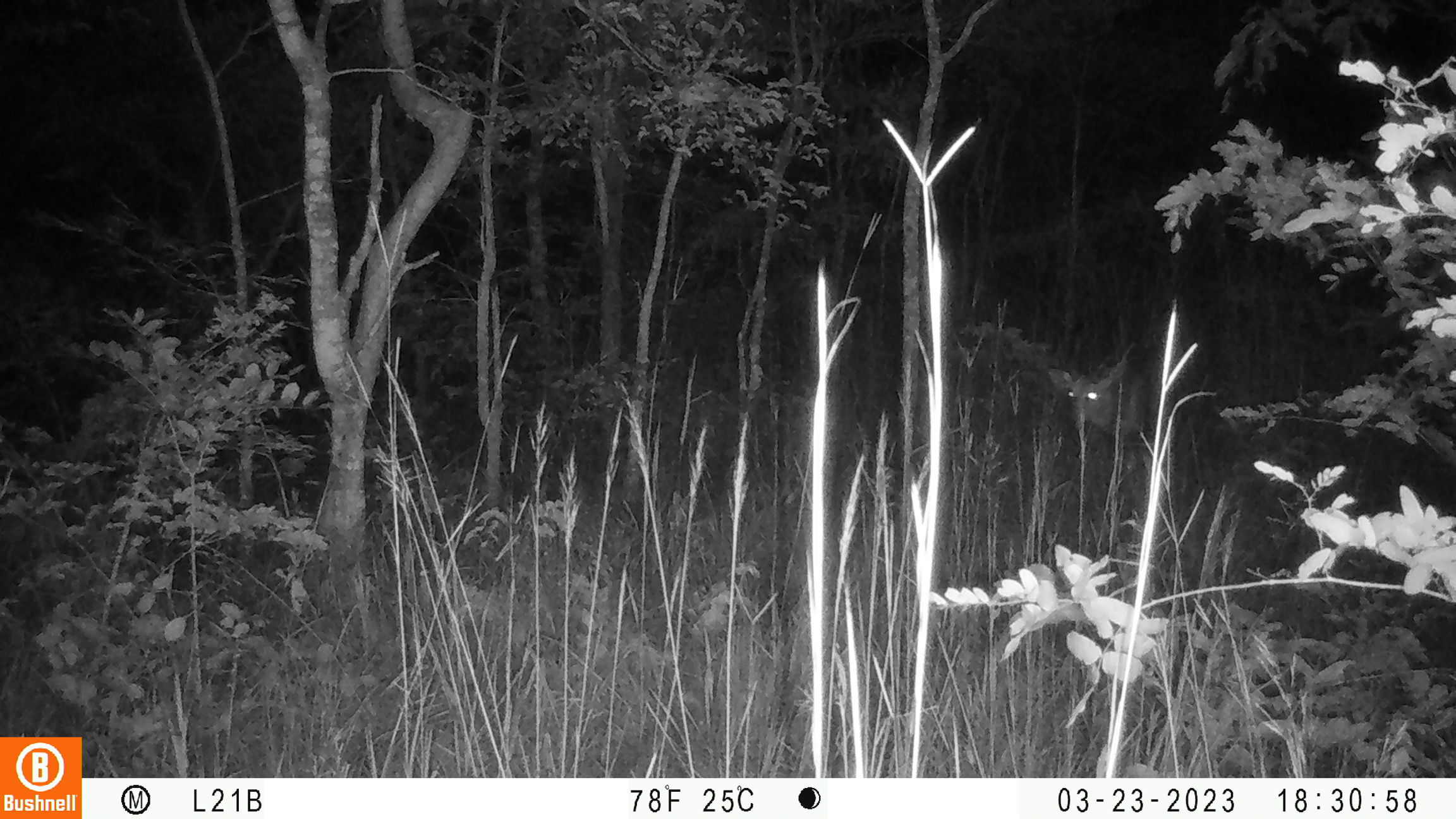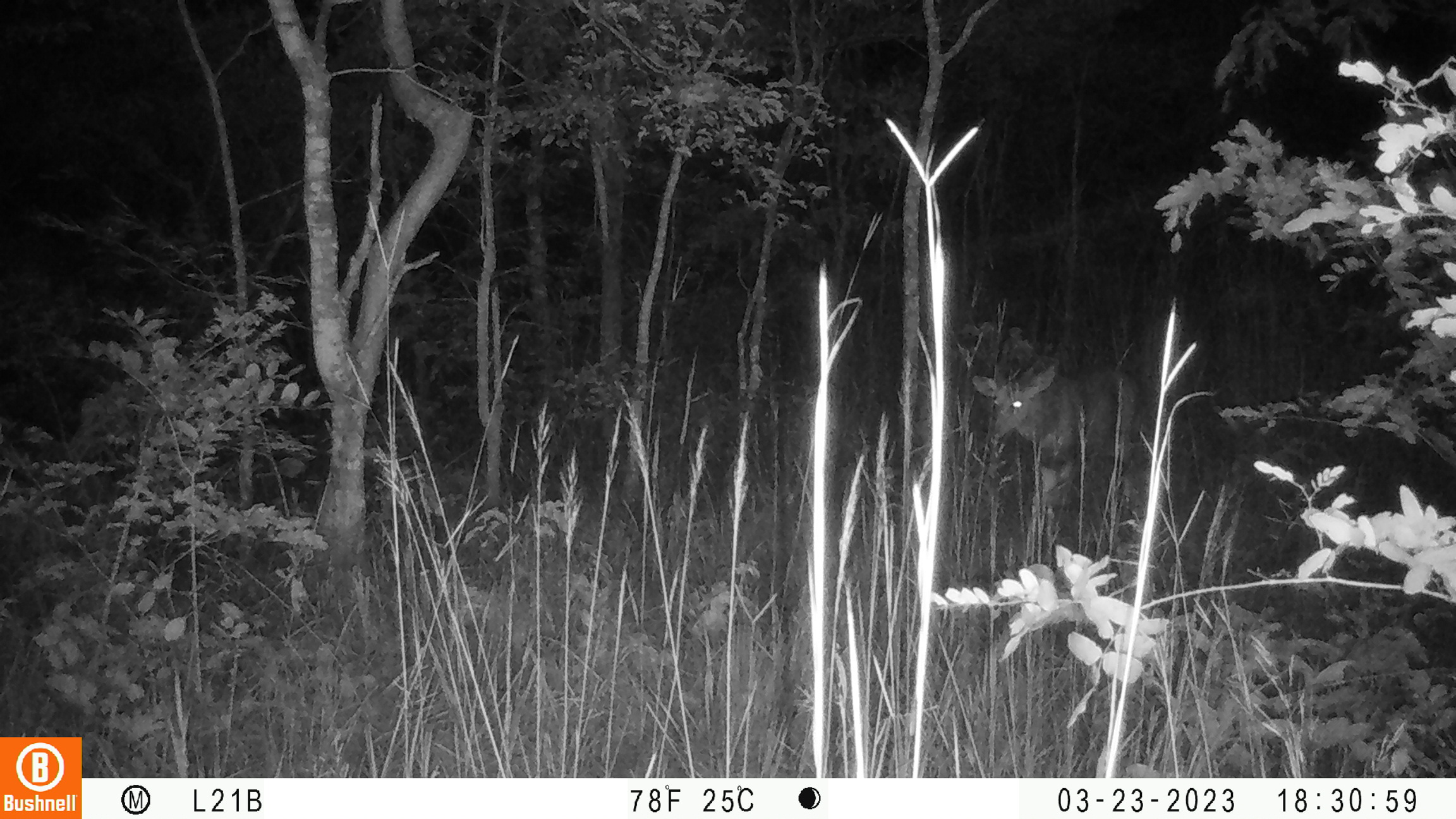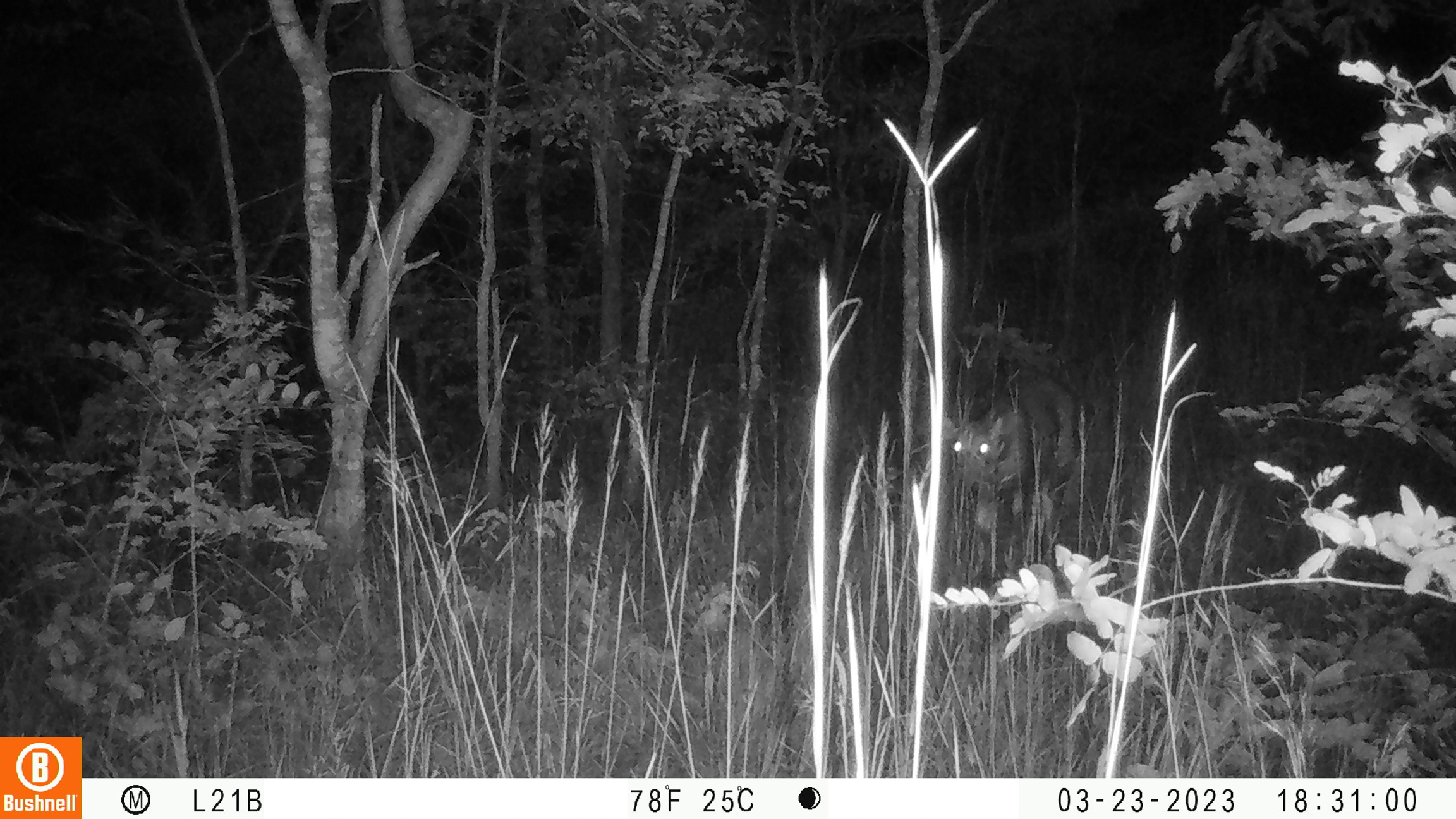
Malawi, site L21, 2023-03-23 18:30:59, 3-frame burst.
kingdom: Animalia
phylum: Chordata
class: Mammalia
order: Artiodactyla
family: Bovidae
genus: Tragelaphus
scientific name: Tragelaphus sylvaticus sylvaticus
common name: cape bushbuck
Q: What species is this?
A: Cape bushbuck (Tragelaphus sylvaticus sylvaticus).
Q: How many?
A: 1.